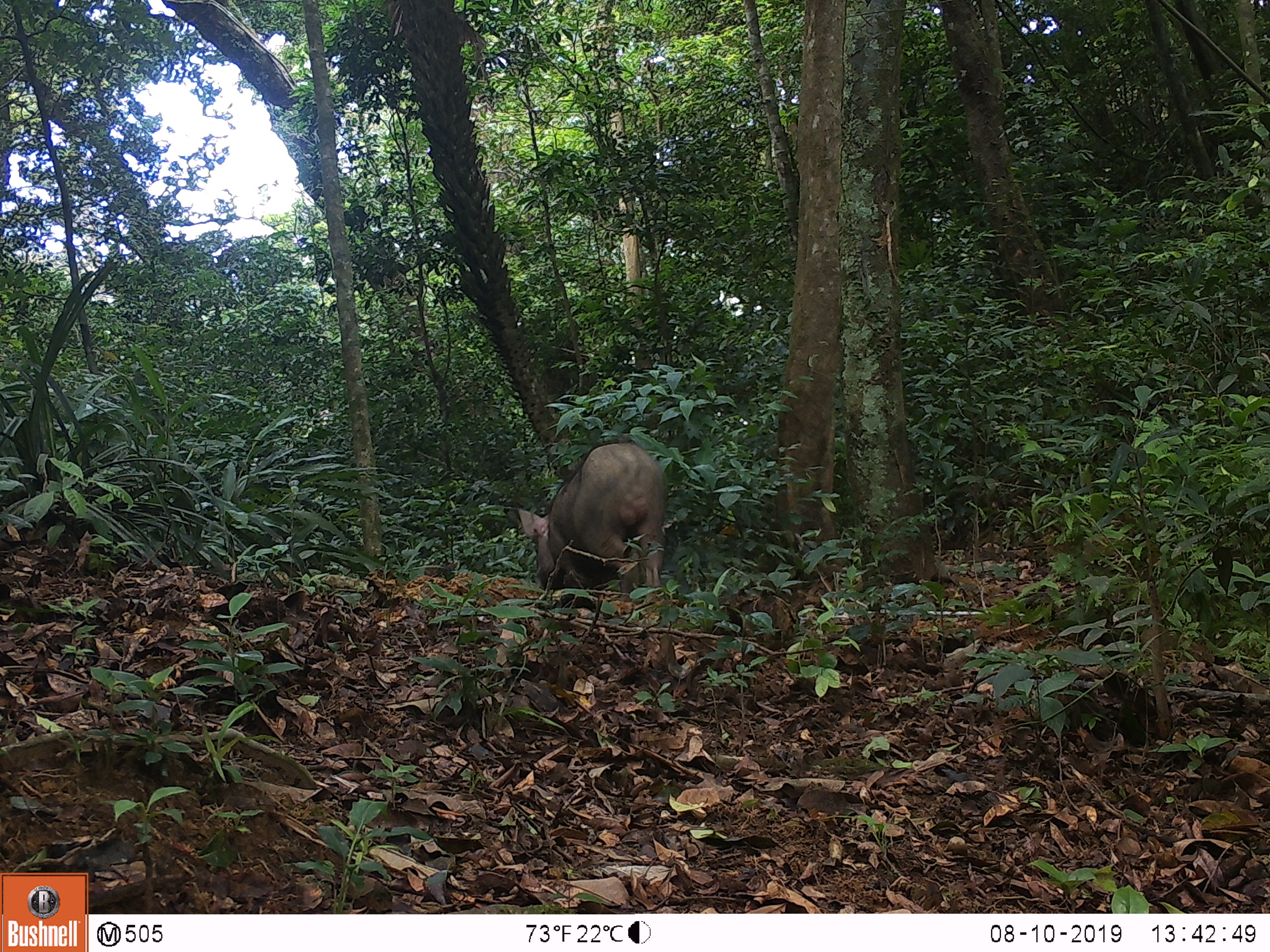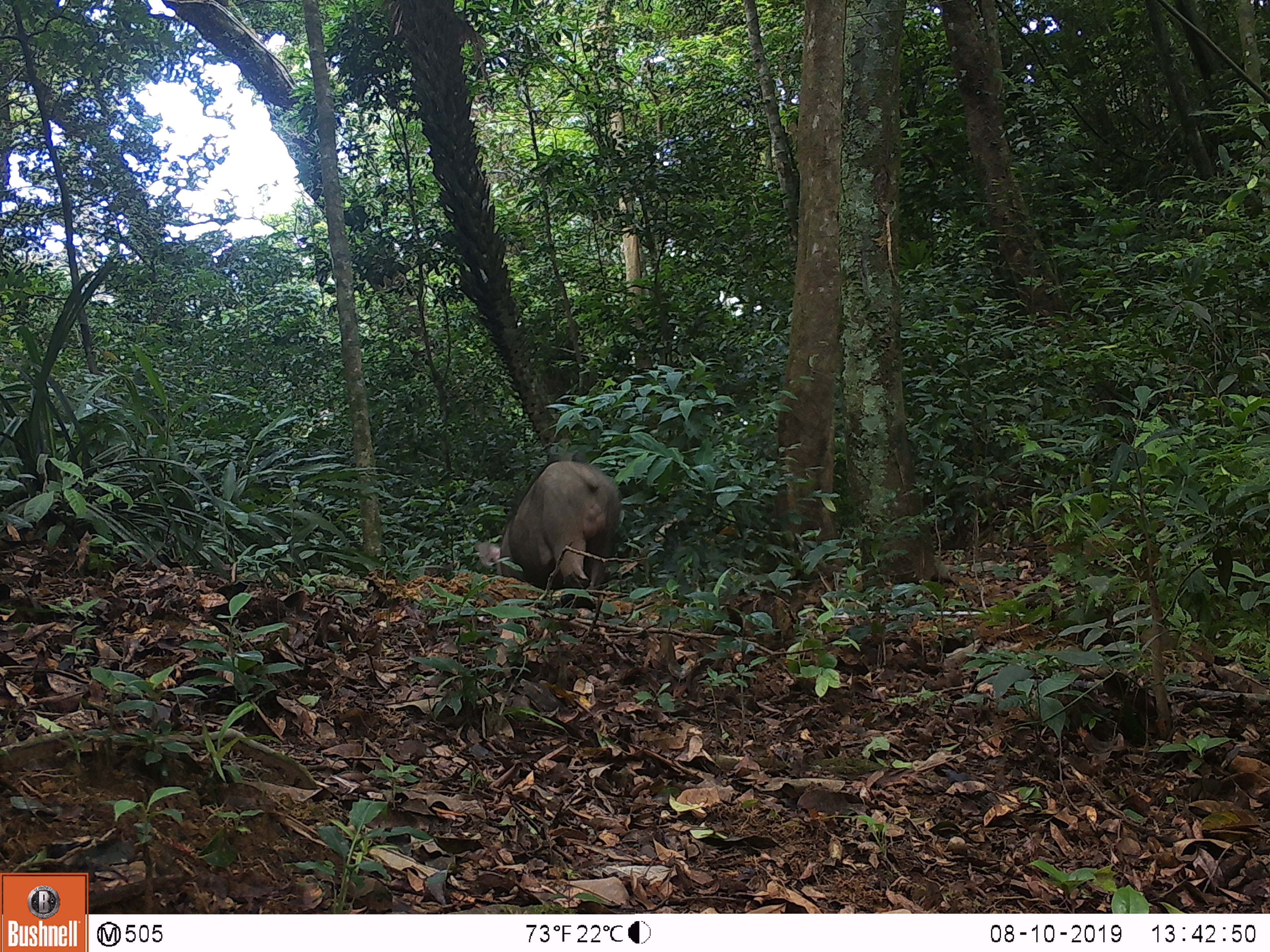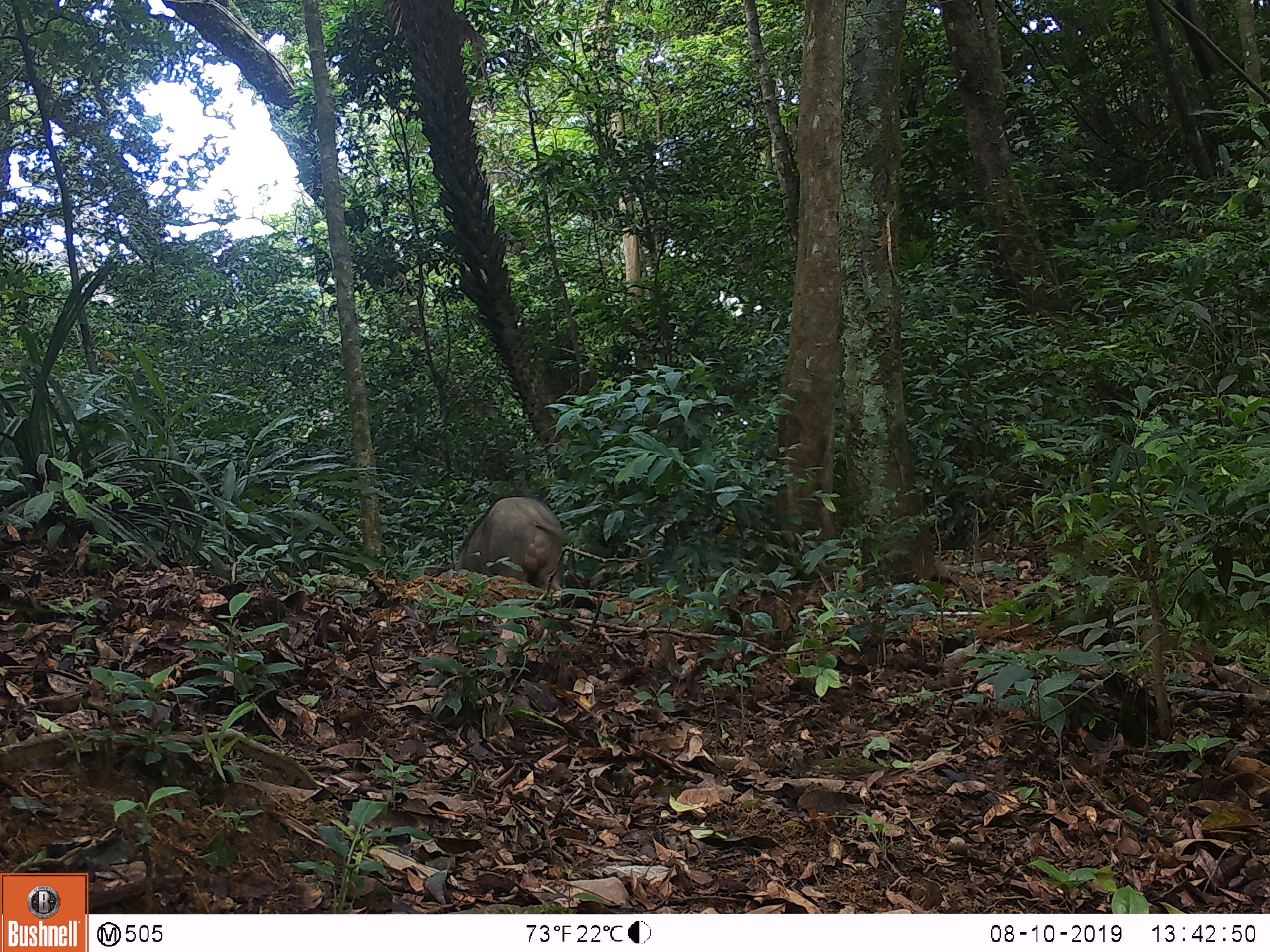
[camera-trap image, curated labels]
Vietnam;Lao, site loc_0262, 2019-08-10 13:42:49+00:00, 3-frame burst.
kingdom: Animalia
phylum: Chordata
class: Mammalia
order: Artiodactyla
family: Suidae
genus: Sus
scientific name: Sus scrofa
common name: eurasian wild pig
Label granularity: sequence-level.